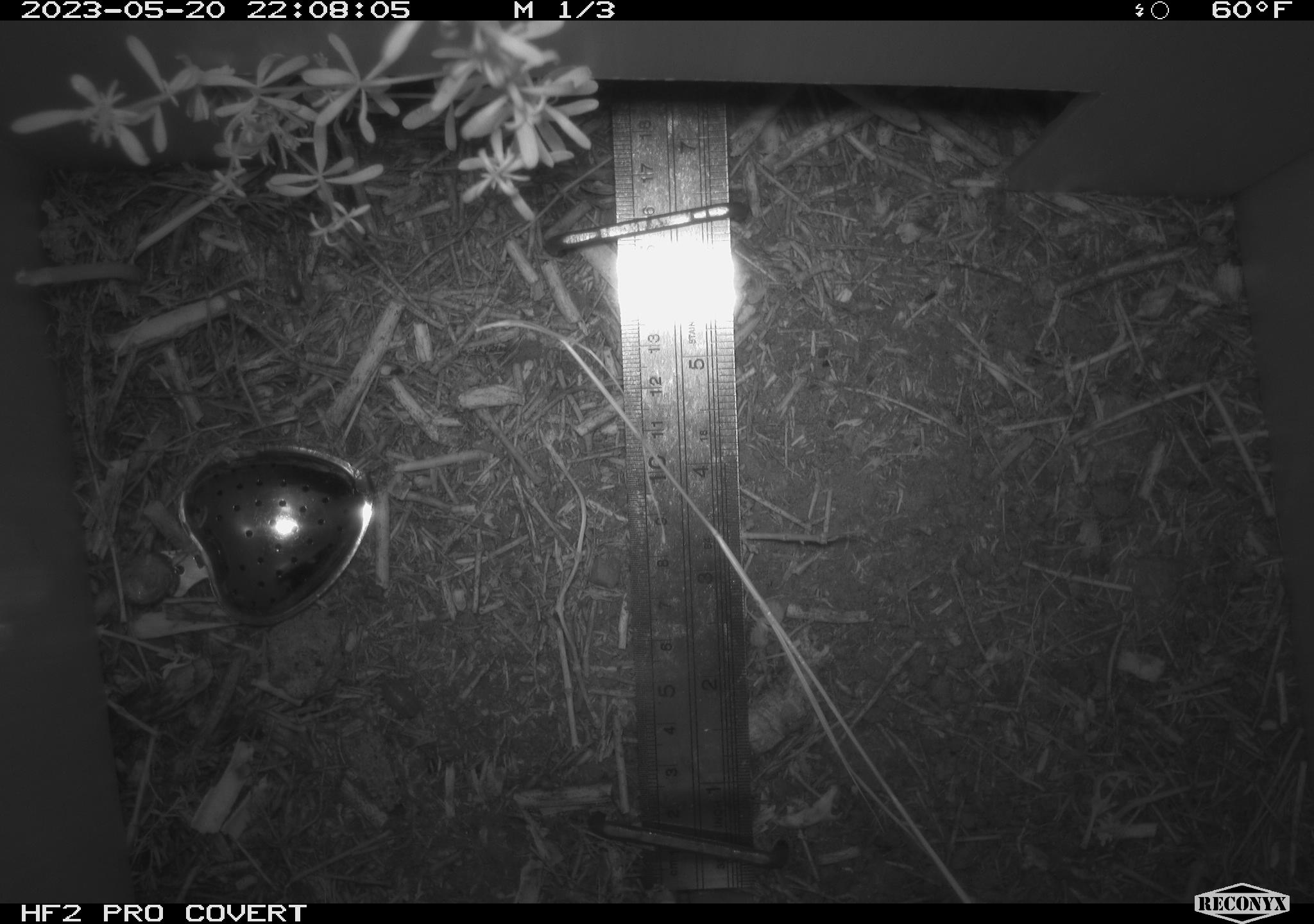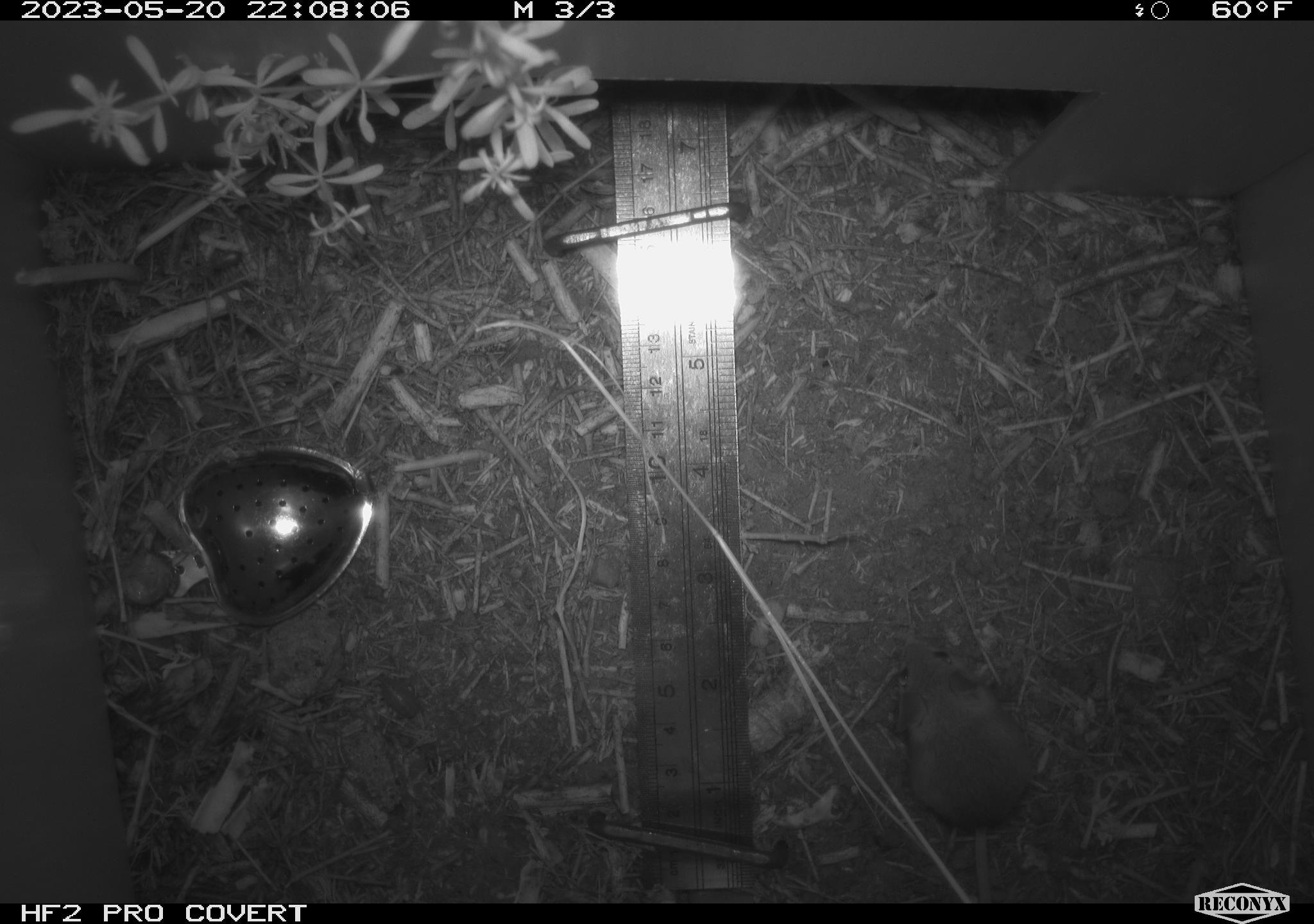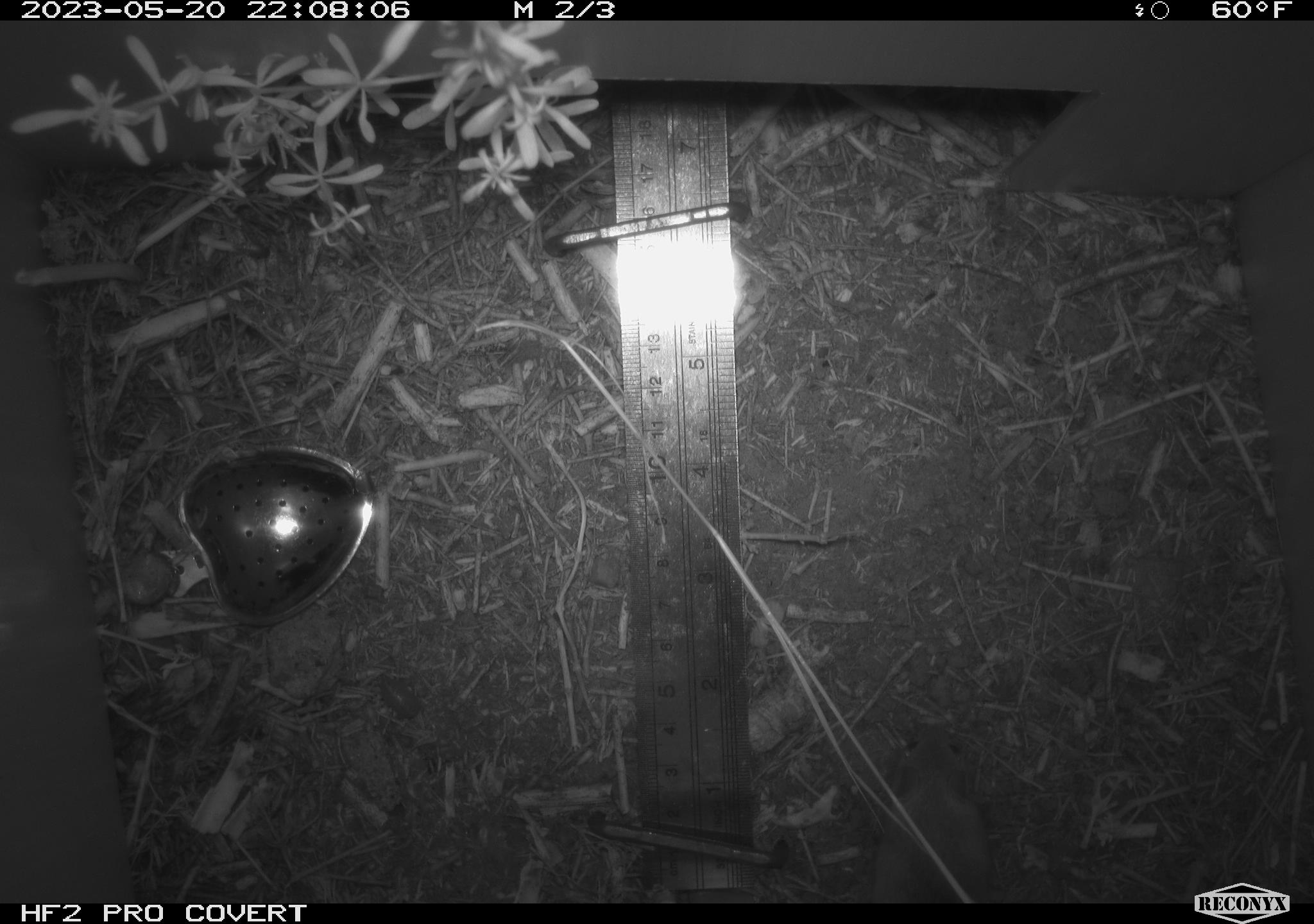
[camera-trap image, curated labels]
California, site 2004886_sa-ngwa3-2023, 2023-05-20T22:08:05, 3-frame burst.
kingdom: Animalia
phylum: Chordata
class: Mammalia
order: Rodentia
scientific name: Rodentia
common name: mouse species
Mouse species (Rodentia).